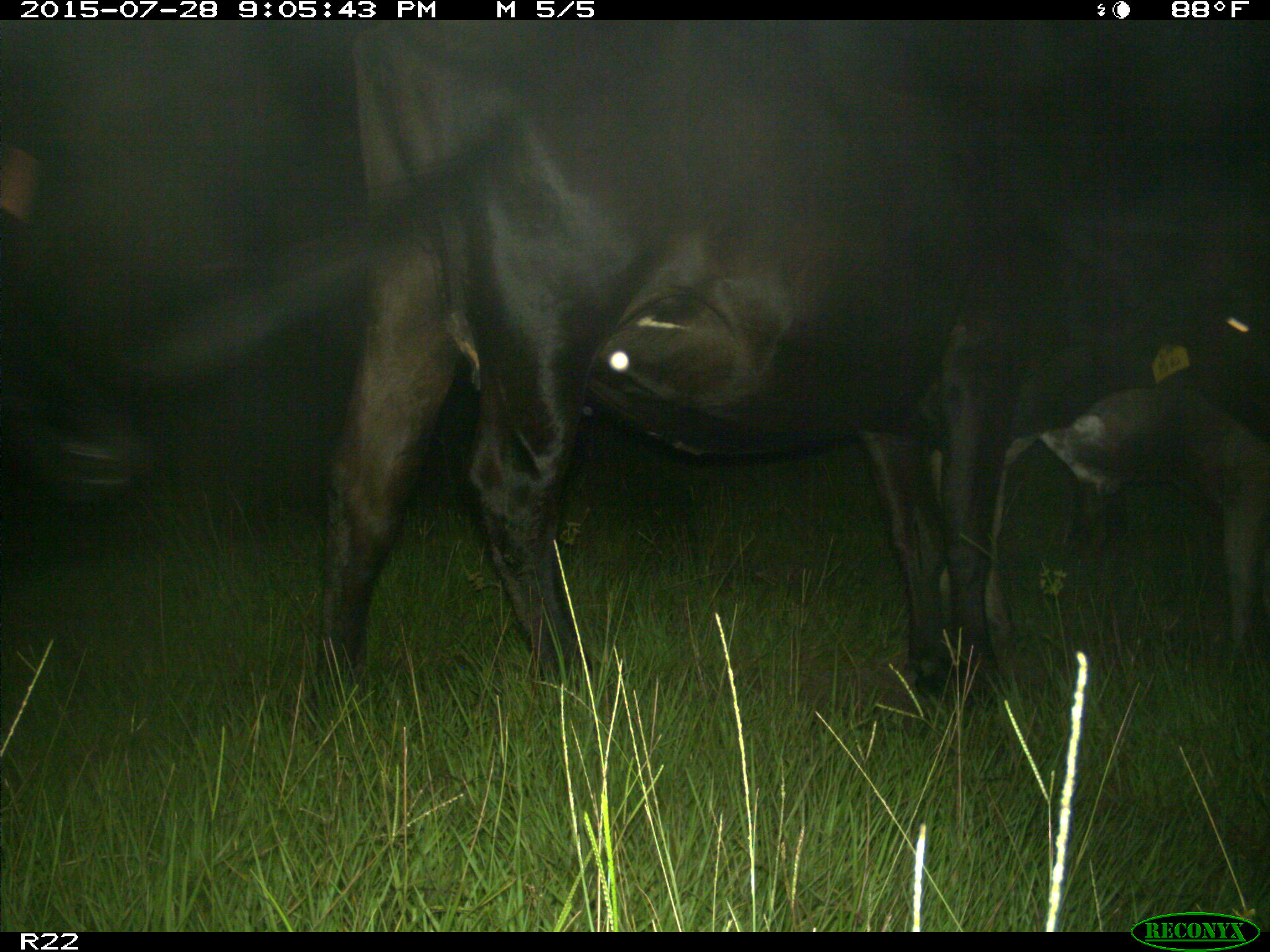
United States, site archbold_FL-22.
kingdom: Animalia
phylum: Chordata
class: Mammalia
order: Artiodactyla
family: Bovidae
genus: Bos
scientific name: Bos taurus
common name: domestic cow